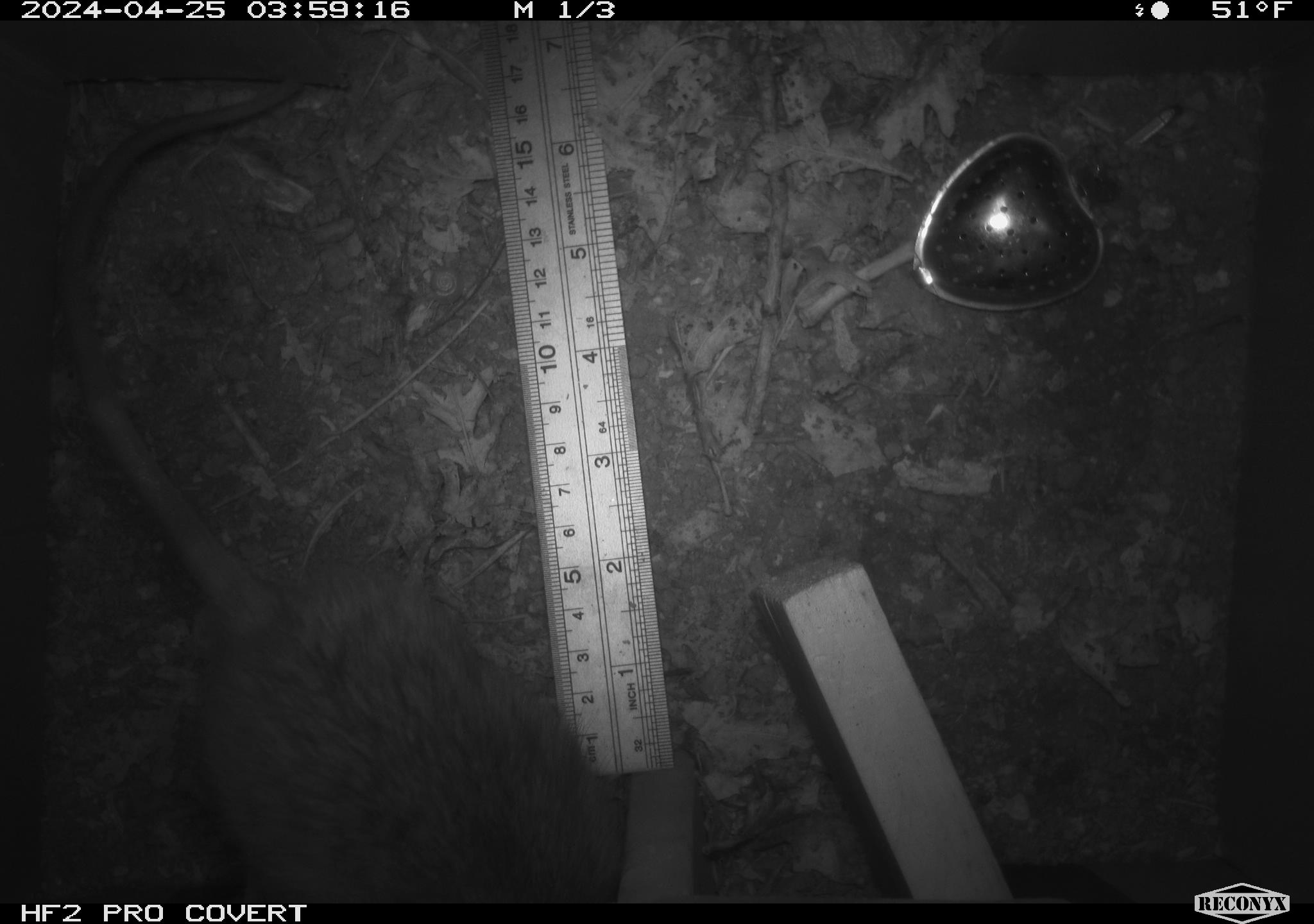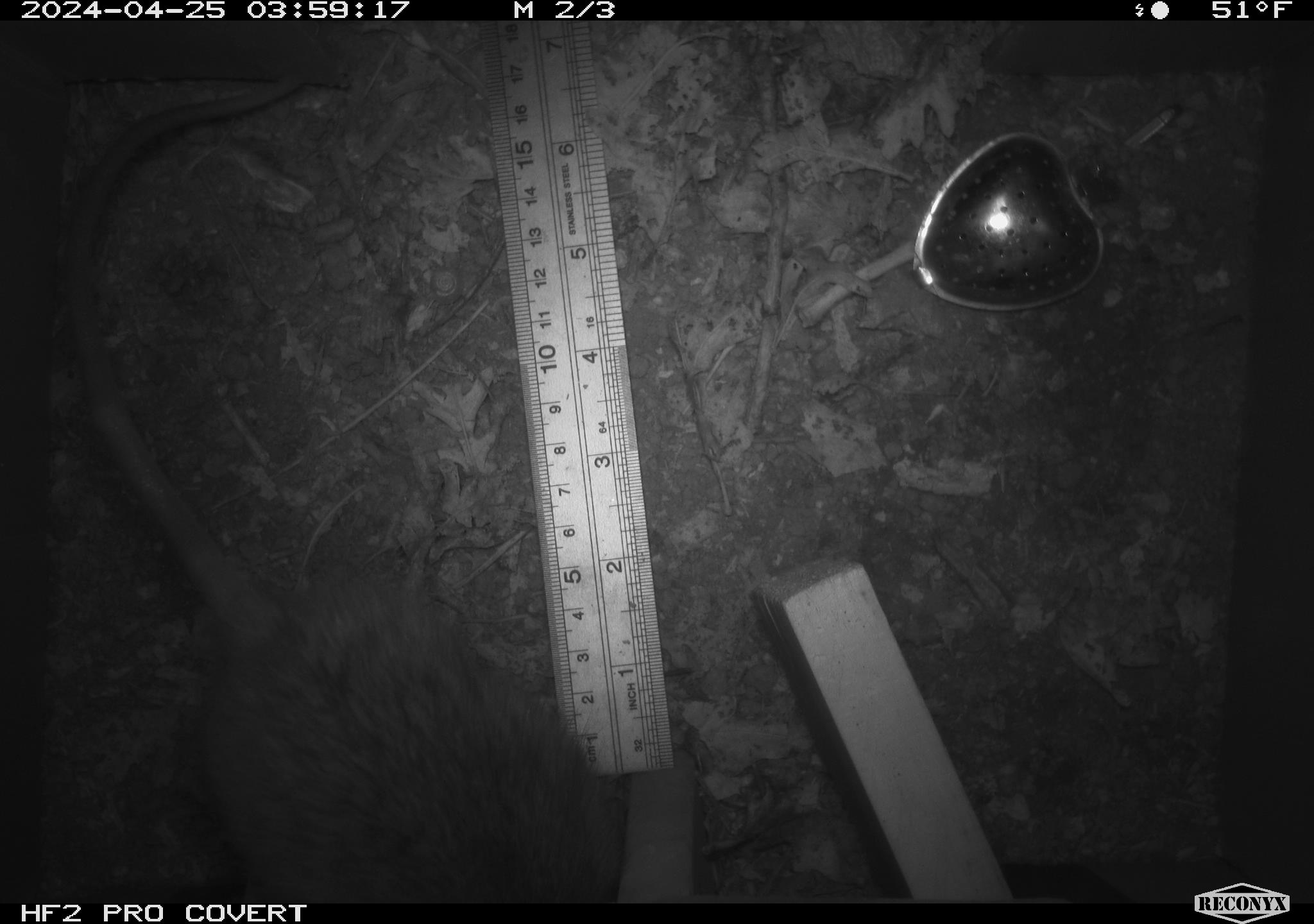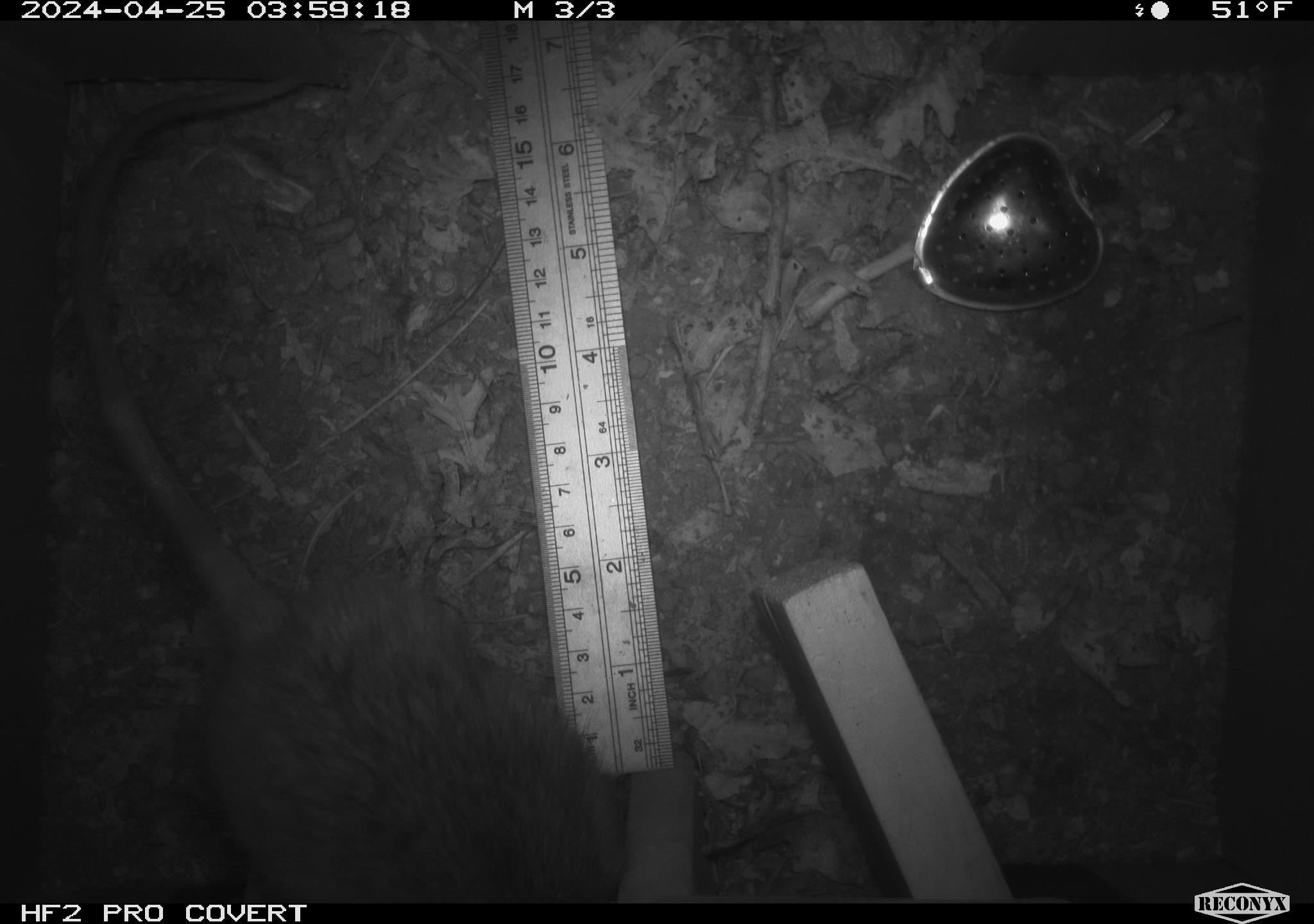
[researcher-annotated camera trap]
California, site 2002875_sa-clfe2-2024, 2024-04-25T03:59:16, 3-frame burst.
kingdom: Animalia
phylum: Chordata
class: Mammalia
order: Rodentia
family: Muridae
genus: Rattus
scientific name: Rattus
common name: rat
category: rattus species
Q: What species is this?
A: Rattus species (rat) (Rattus).